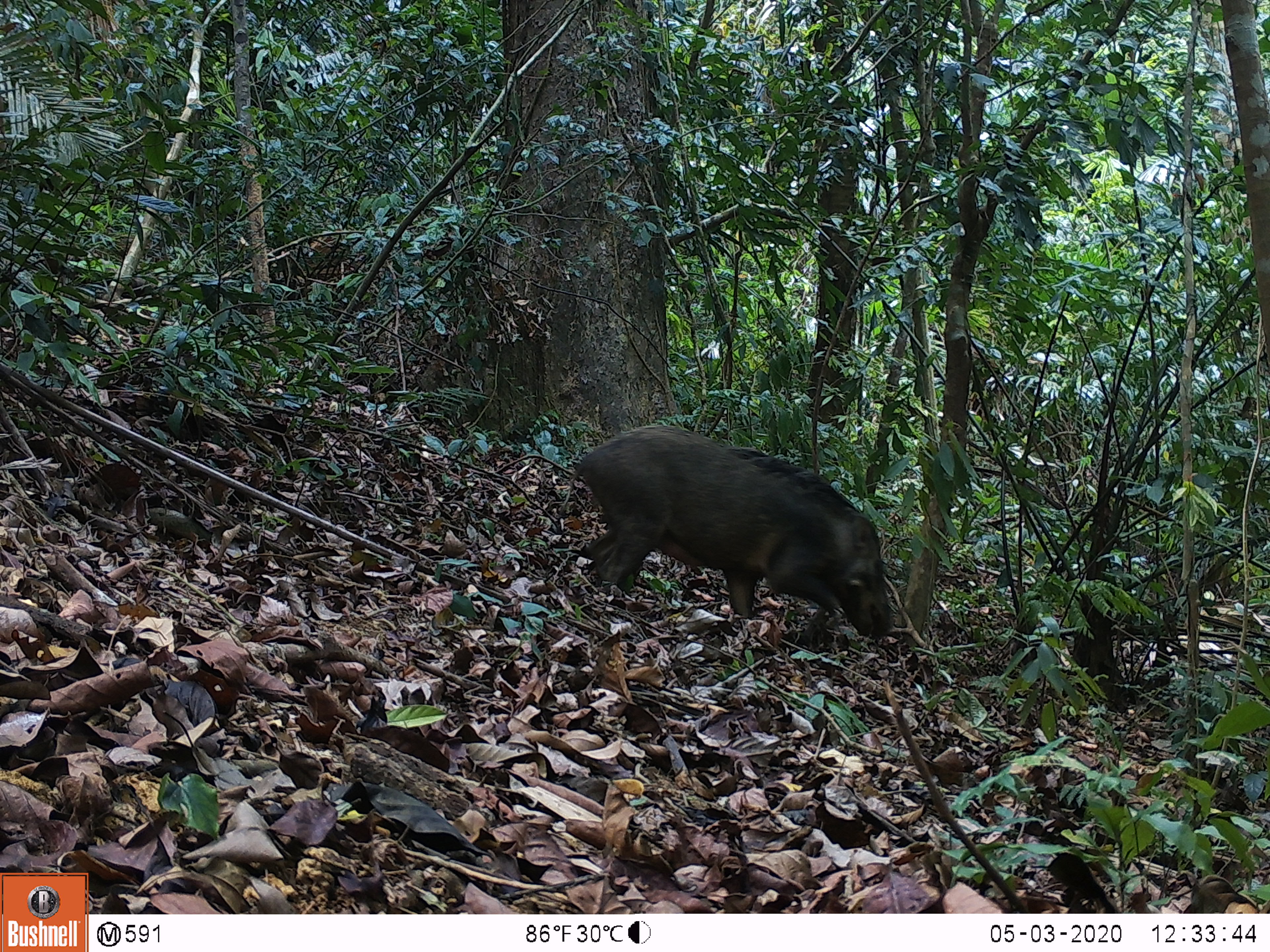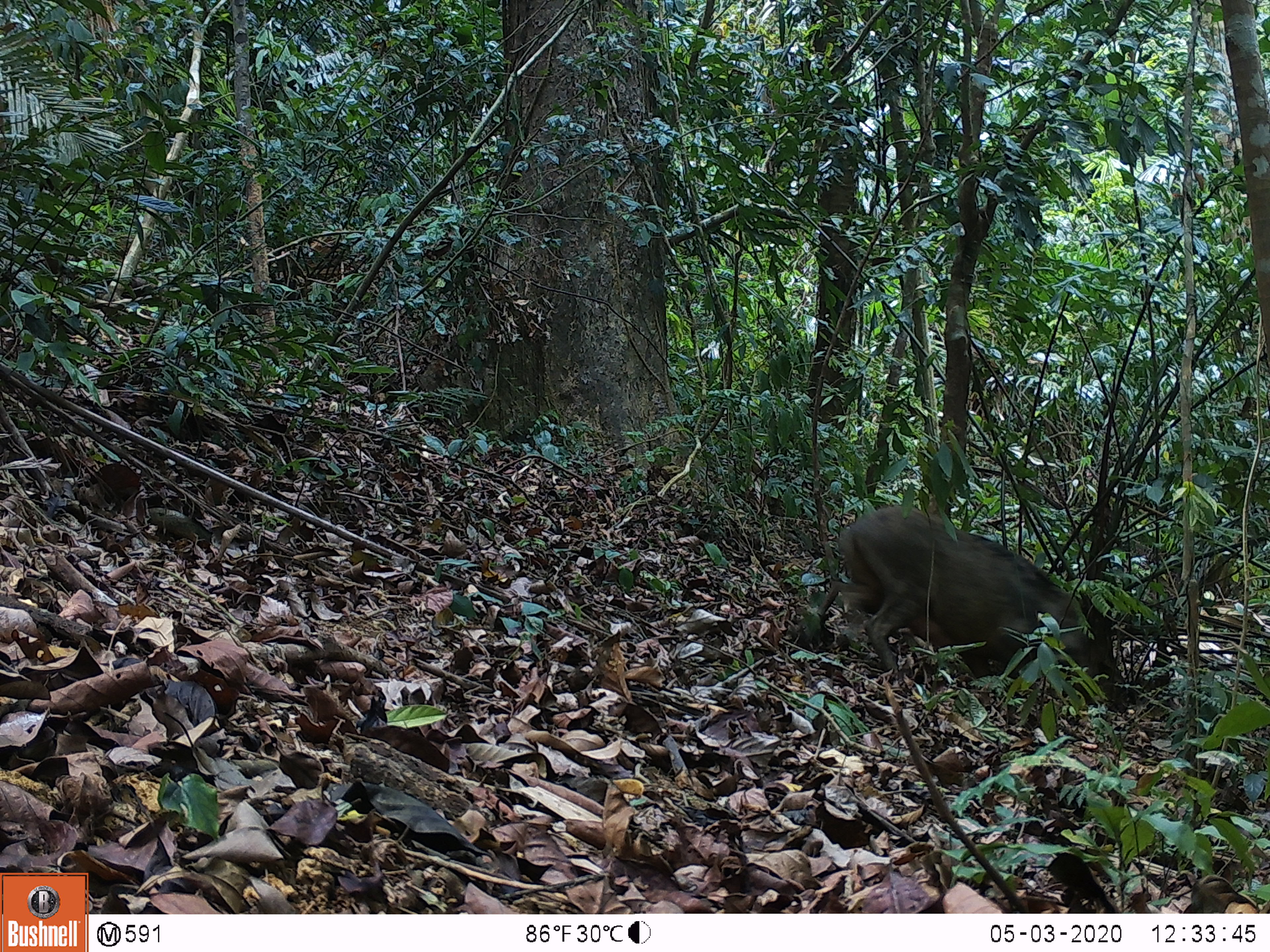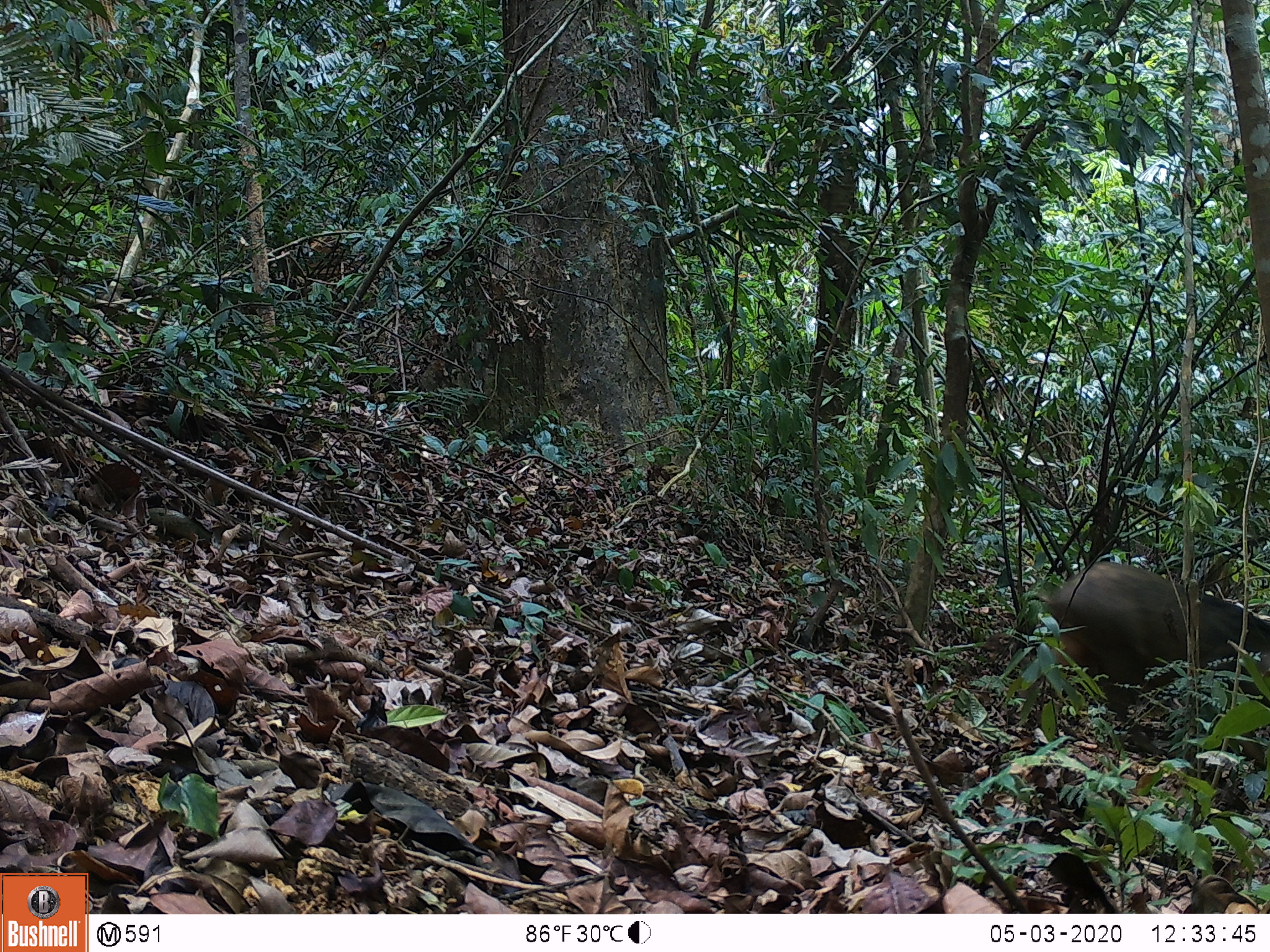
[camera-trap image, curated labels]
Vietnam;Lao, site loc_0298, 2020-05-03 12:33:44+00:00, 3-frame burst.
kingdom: Animalia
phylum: Chordata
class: Mammalia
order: Artiodactyla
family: Suidae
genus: Sus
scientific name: Sus scrofa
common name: eurasian wild pig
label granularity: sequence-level